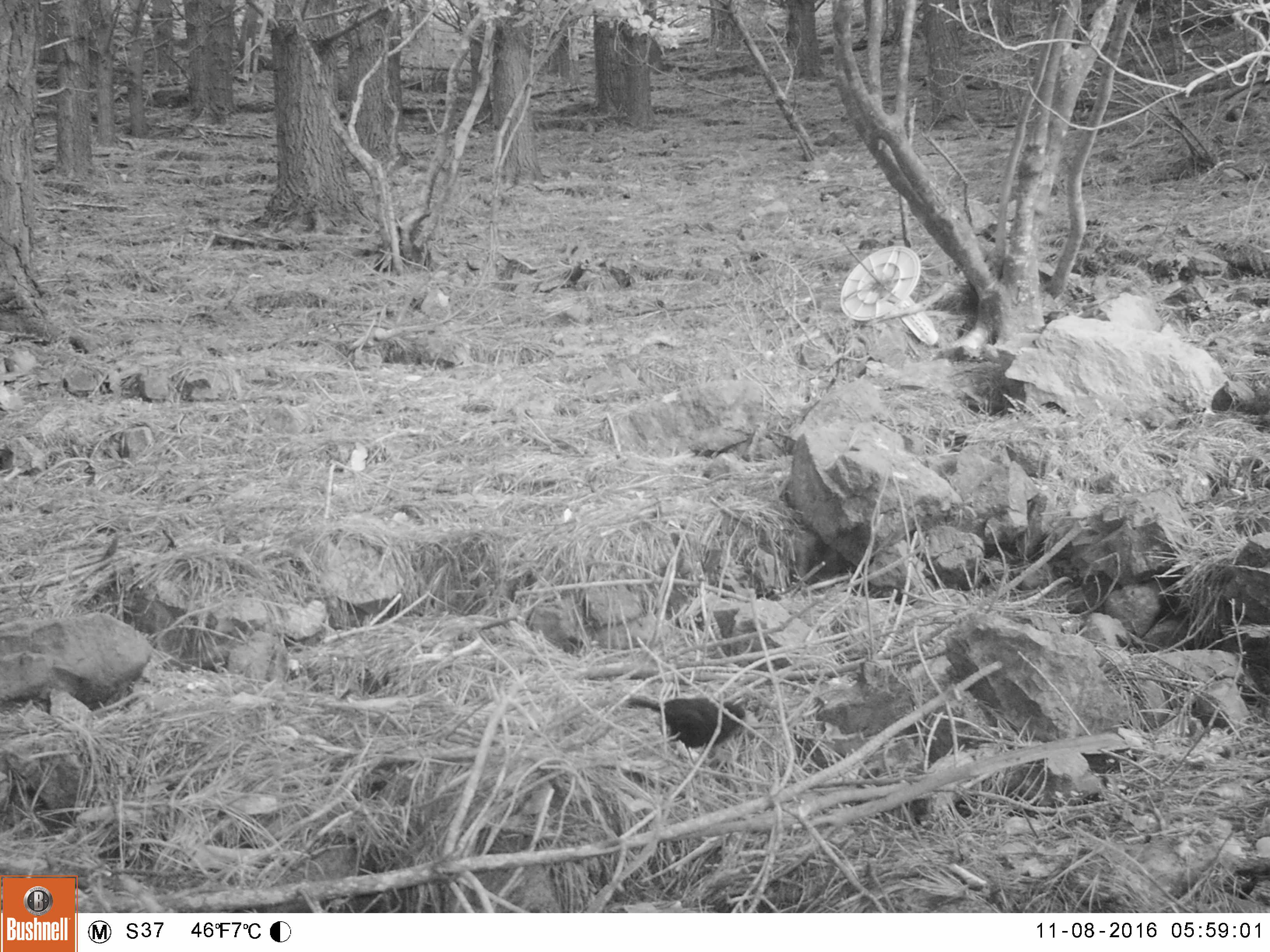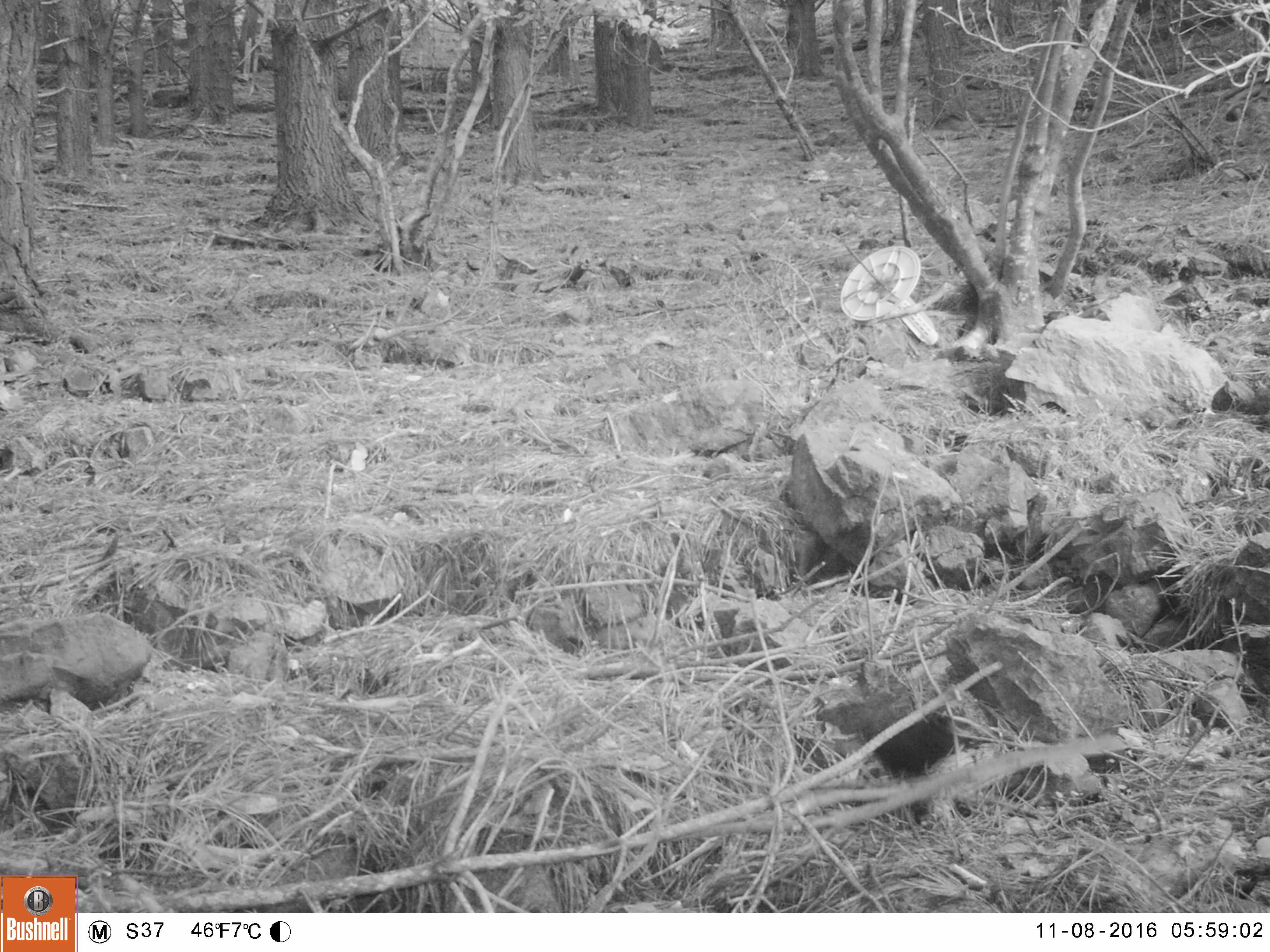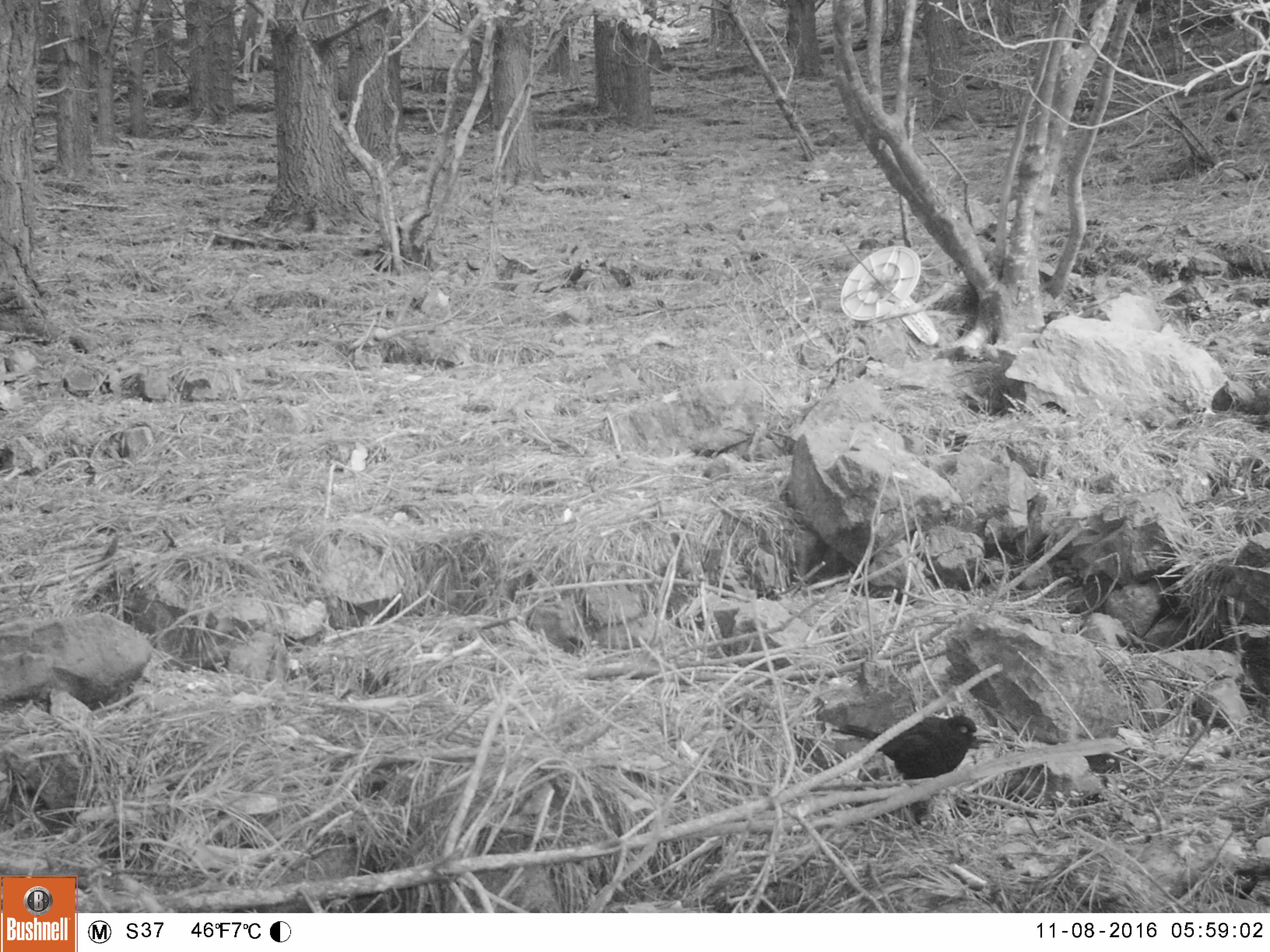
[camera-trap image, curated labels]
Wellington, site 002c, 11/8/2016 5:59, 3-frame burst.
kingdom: Animalia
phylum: Chordata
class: Aves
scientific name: Aves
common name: bird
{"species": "bird (Aves)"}